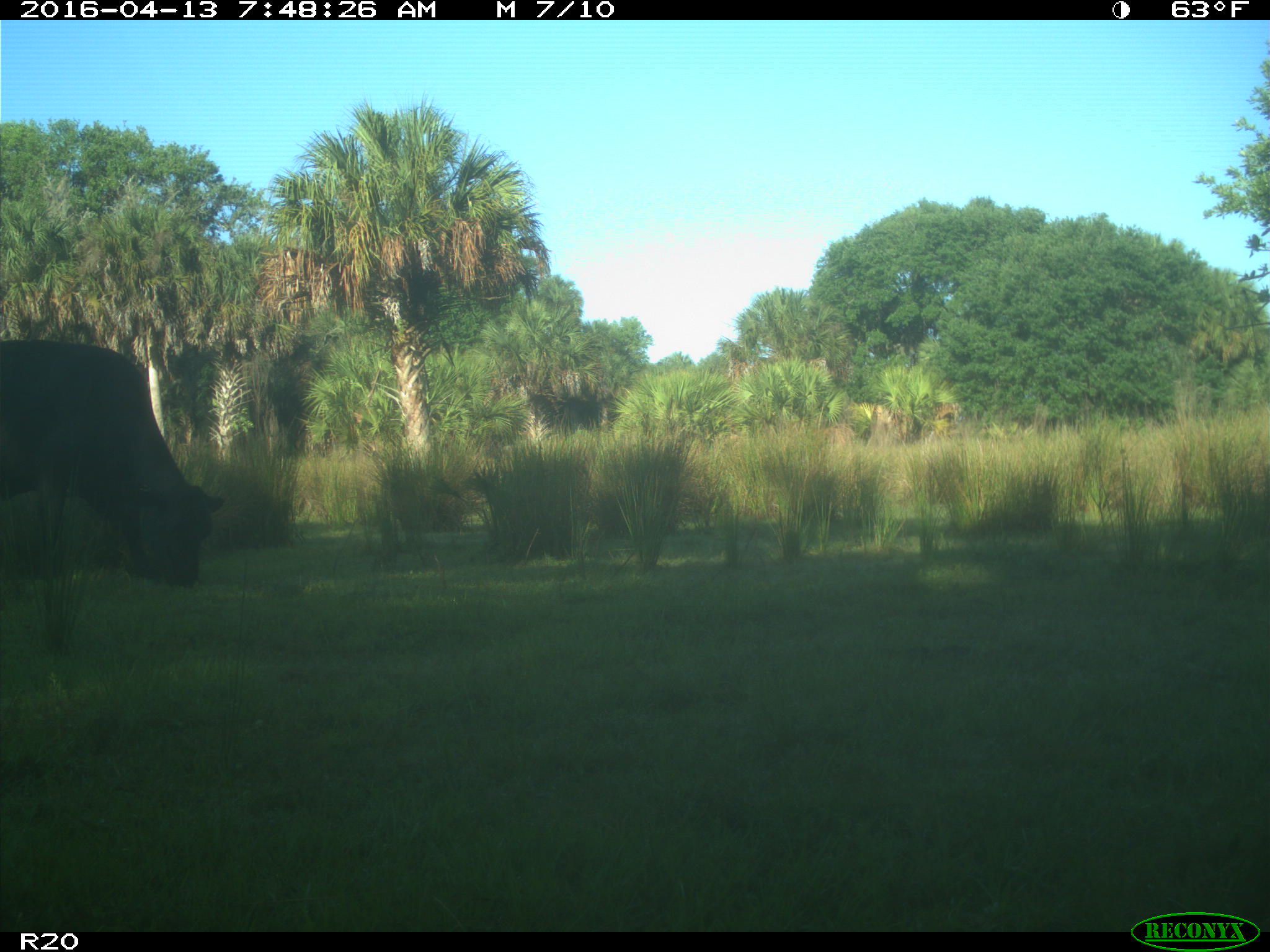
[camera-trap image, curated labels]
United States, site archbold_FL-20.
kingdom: Animalia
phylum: Chordata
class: Mammalia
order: Artiodactyla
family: Bovidae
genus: Bos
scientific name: Bos taurus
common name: domestic cow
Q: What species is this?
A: Bos taurus (domestic cow).